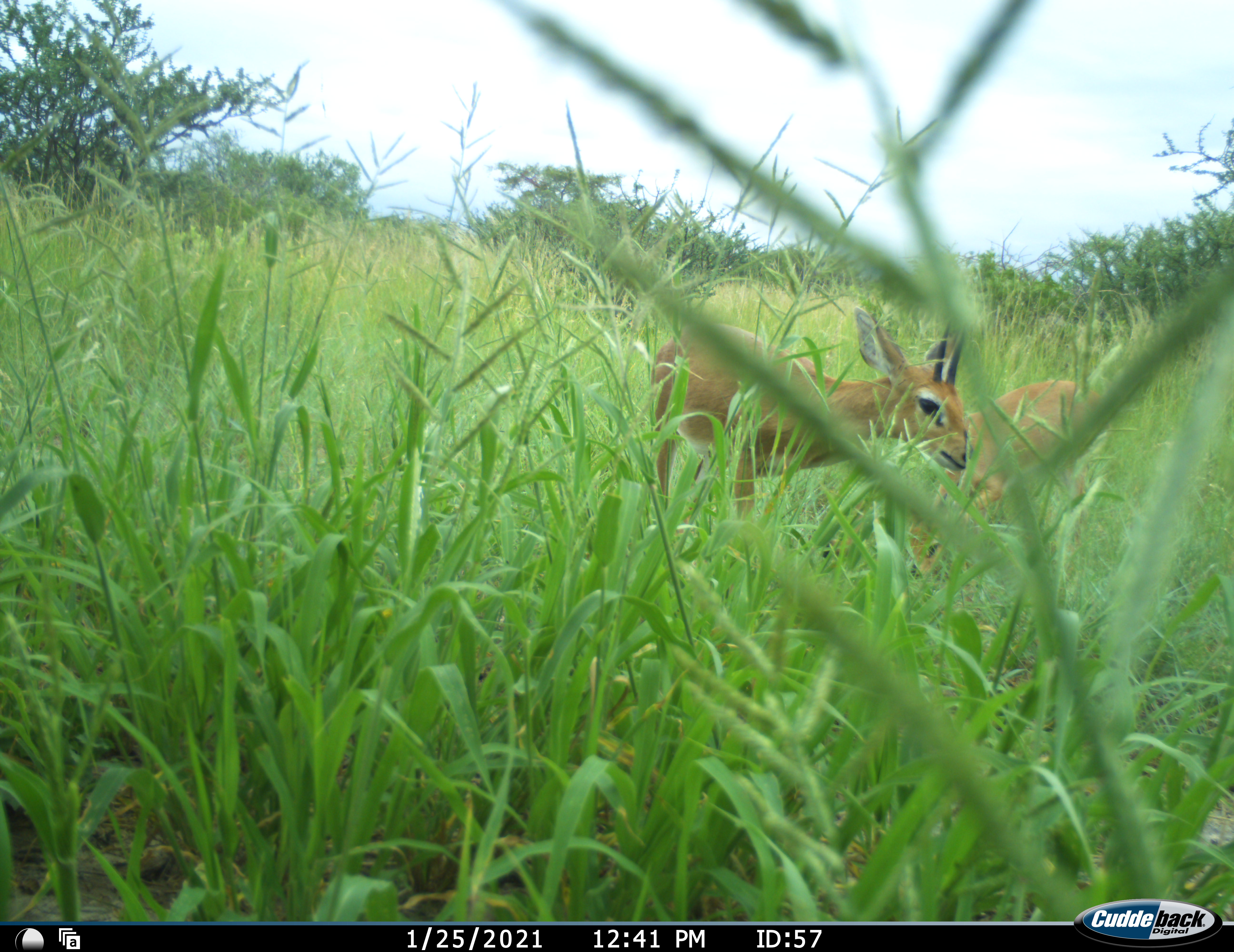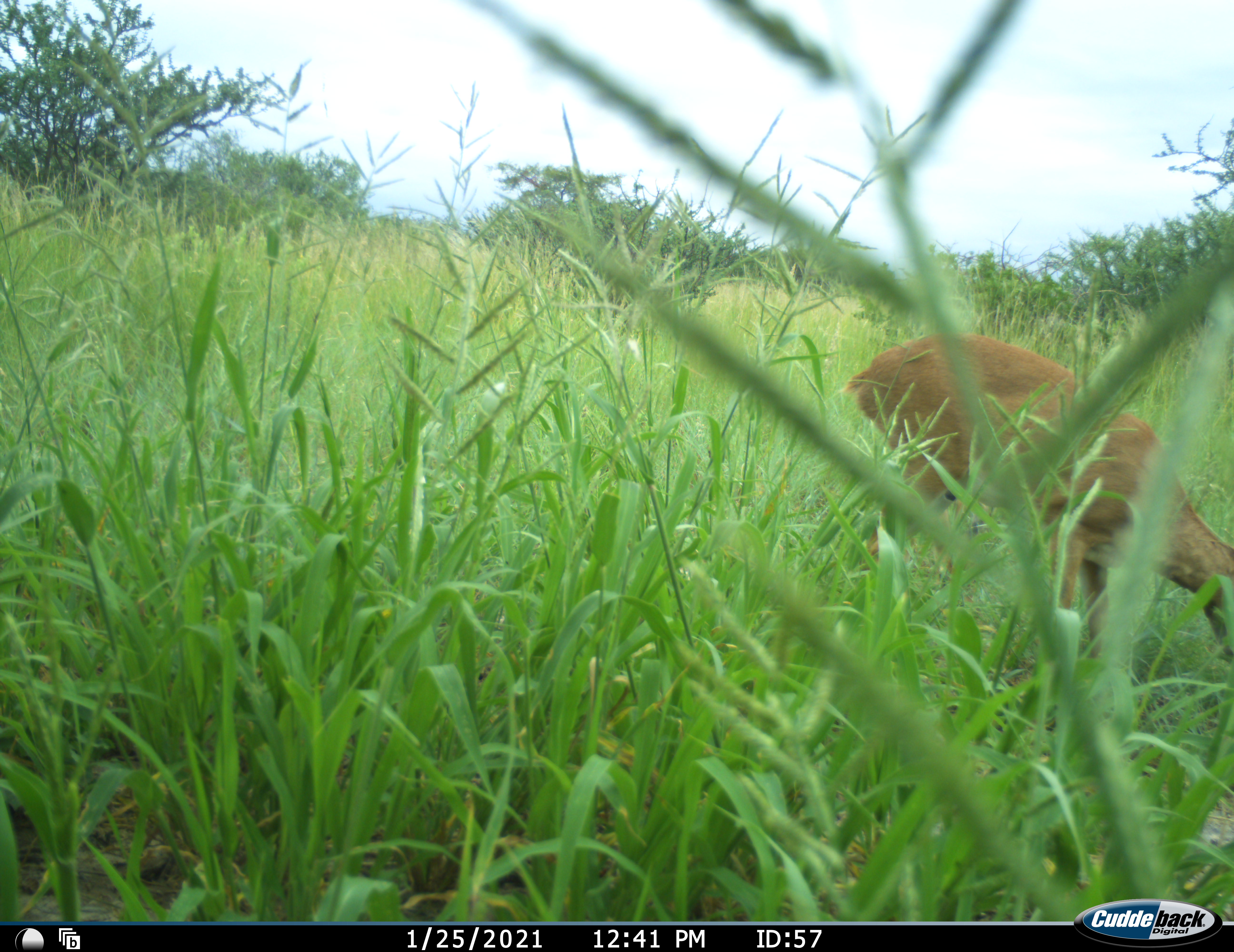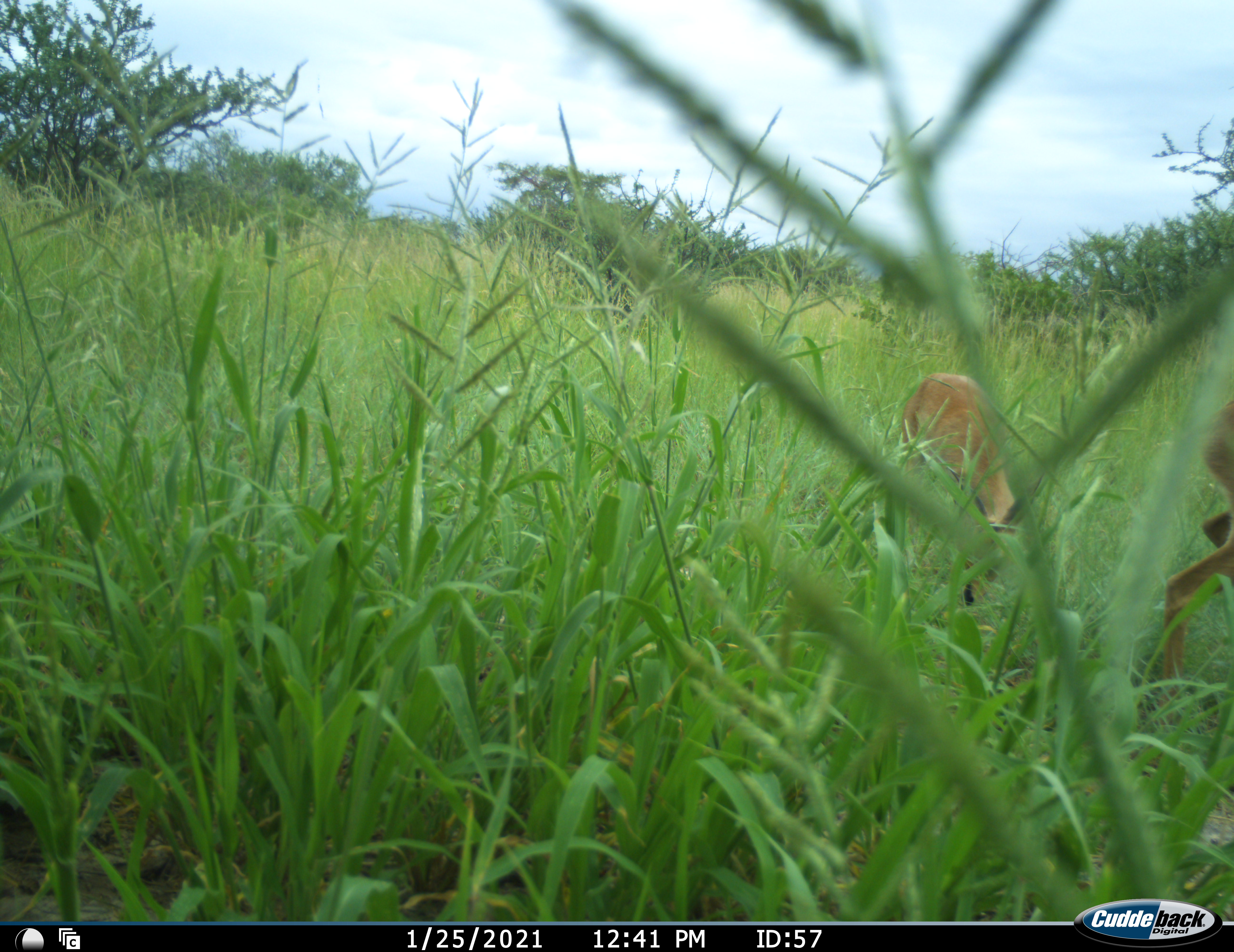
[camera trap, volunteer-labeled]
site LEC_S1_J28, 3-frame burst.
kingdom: Animalia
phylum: Chordata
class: Mammalia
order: Artiodactyla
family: Bovidae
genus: Raphicerus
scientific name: Raphicerus campestris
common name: steenbok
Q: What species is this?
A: Steenbok (Raphicerus campestris).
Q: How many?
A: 2.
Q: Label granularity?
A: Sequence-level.